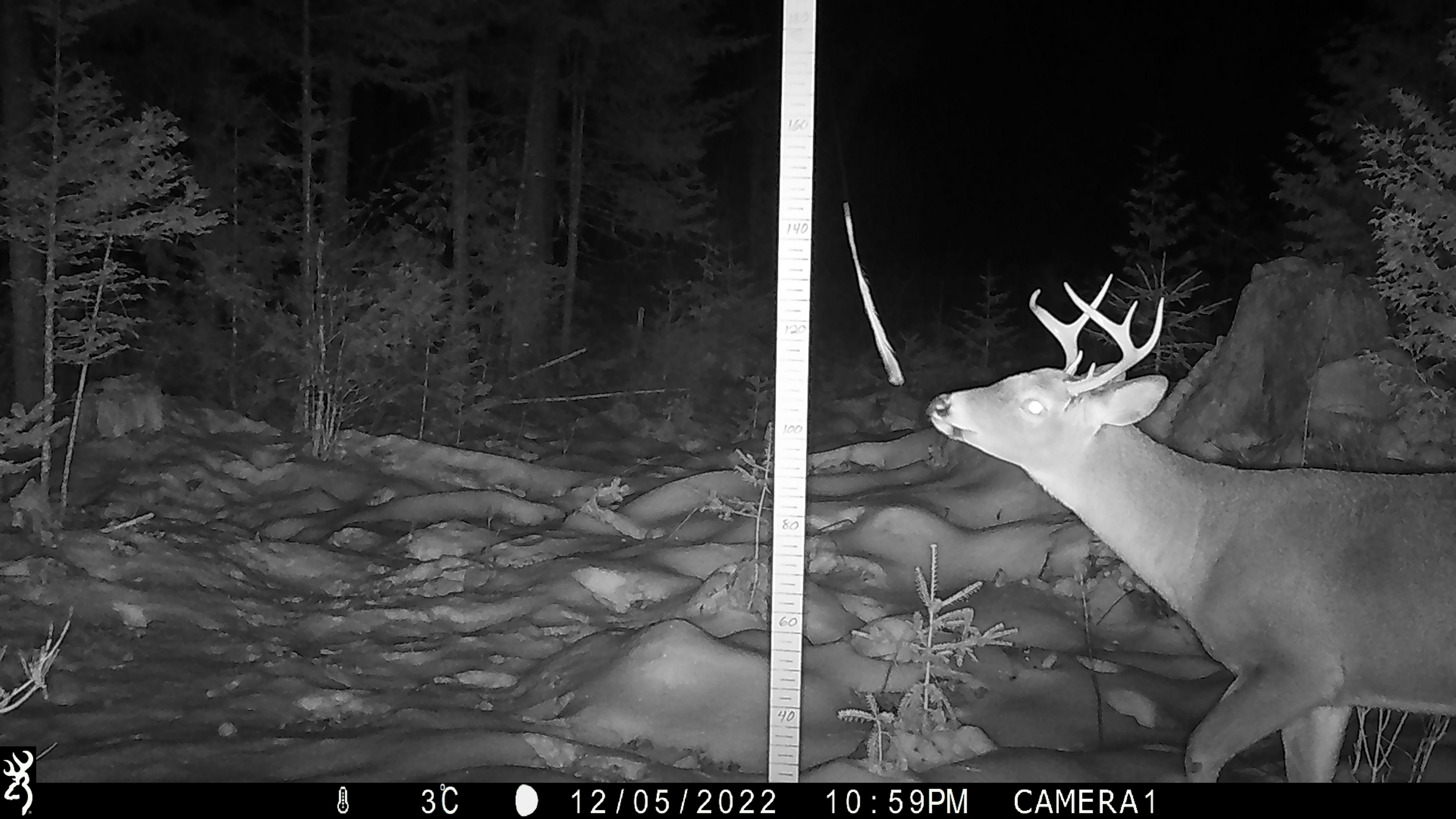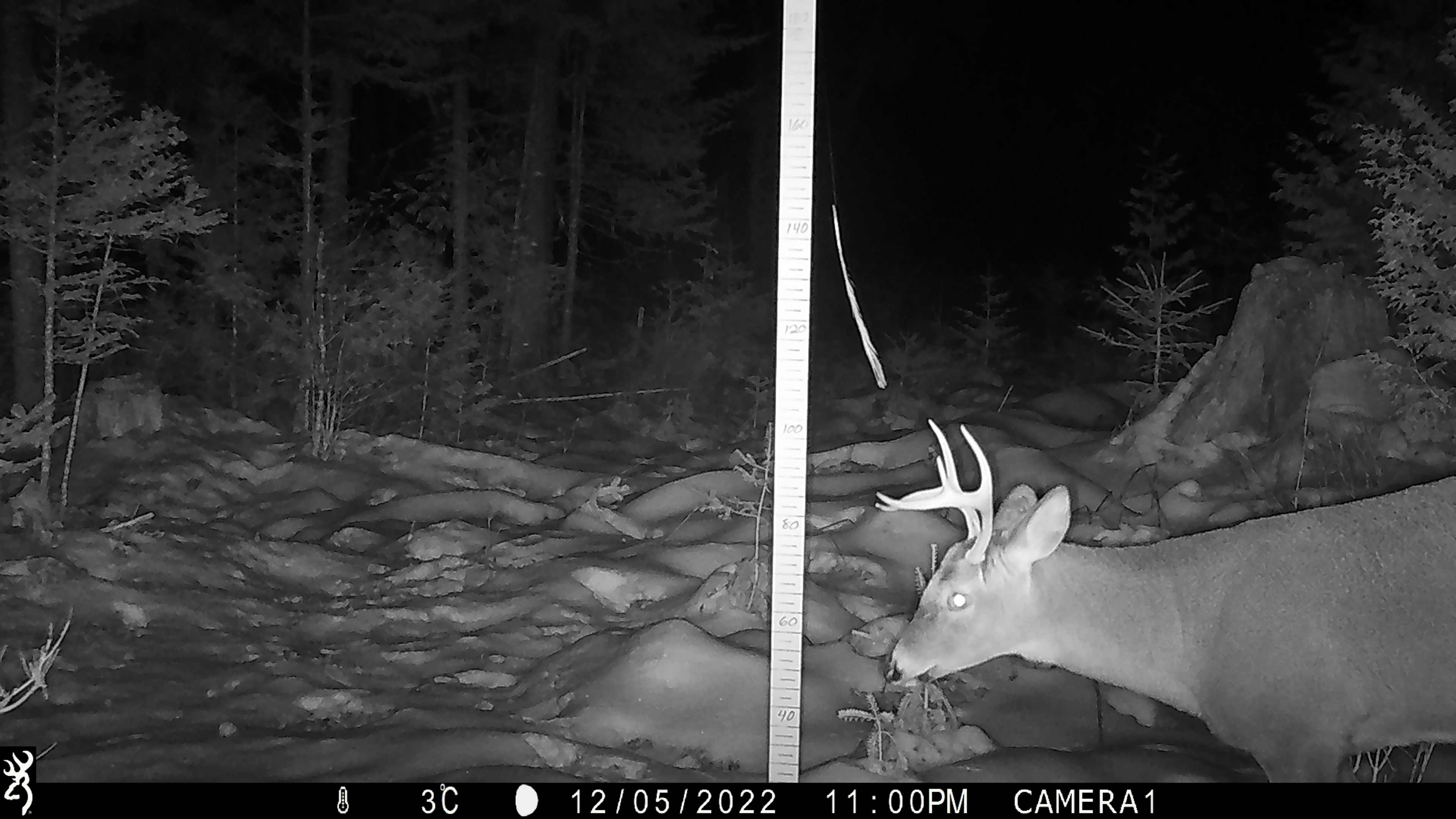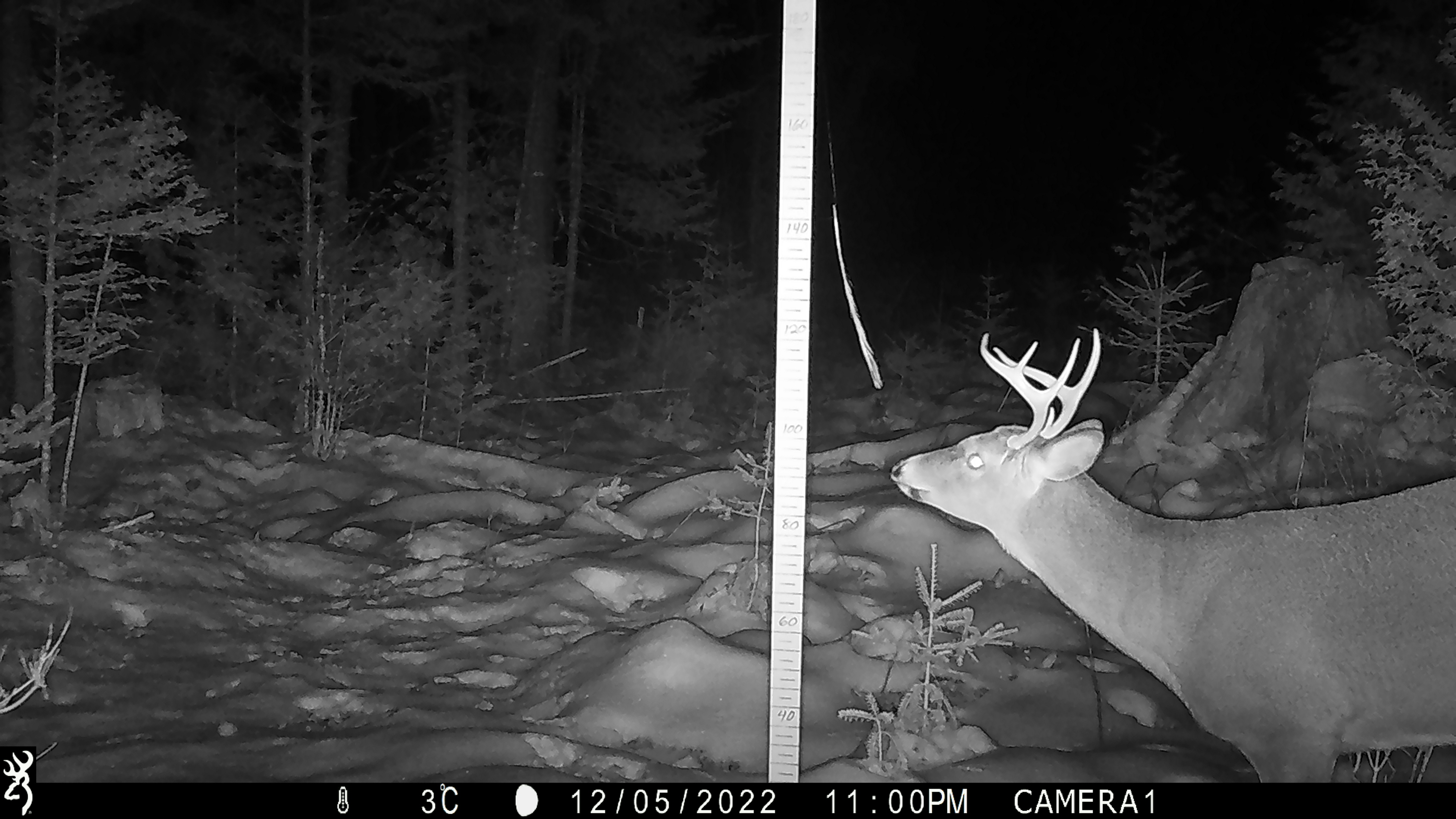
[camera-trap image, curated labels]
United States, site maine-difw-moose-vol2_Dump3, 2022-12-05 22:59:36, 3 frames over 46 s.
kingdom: Animalia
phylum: Chordata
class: Mammalia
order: Artiodactyla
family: Cervidae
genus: Odocoileus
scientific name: Odocoileus virginianus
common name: white-tailed deer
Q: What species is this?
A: White-tailed deer (Odocoileus virginianus).